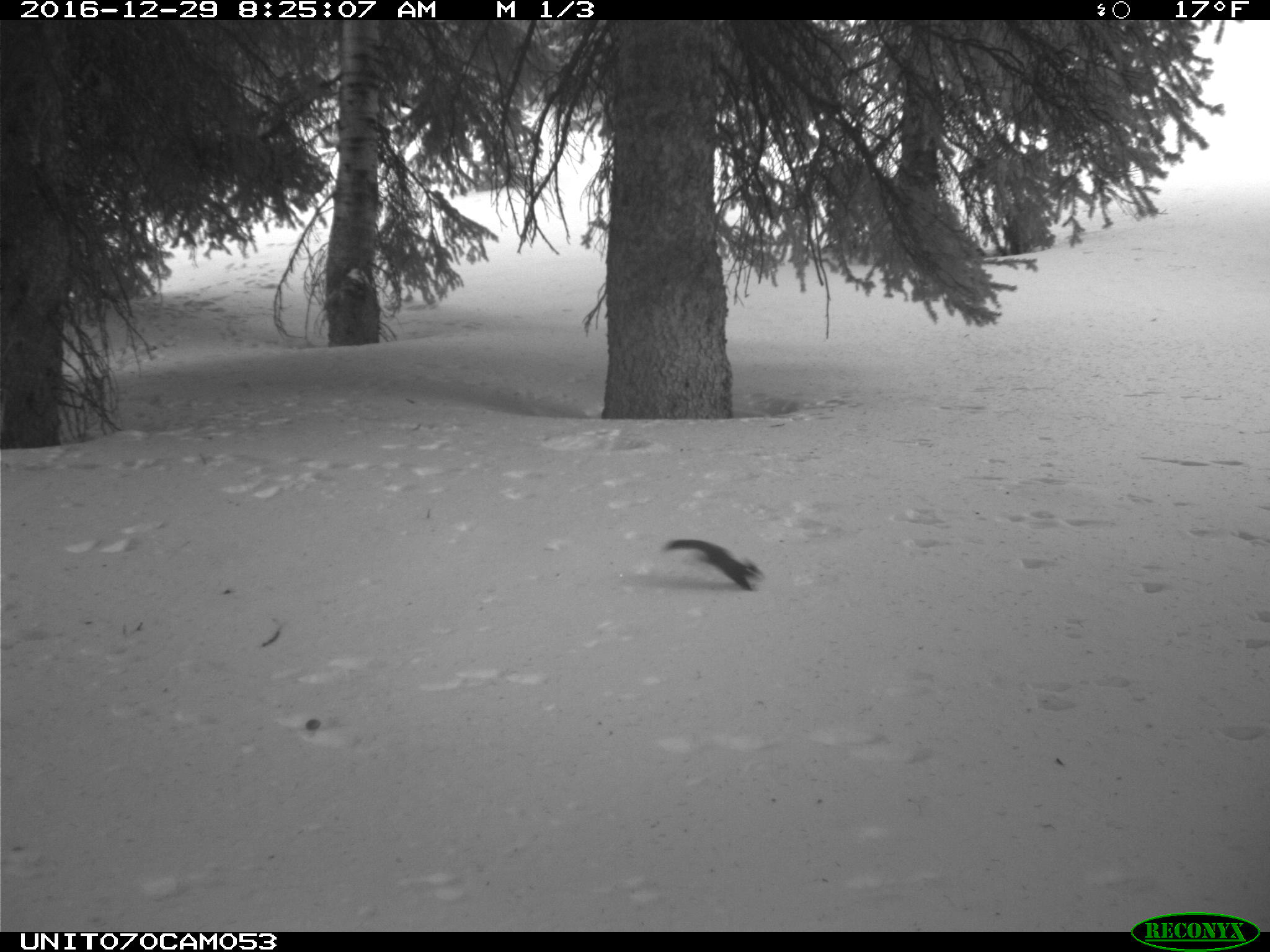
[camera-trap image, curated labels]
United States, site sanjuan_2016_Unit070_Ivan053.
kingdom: Animalia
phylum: Chordata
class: Mammalia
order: Rodentia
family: Sciuridae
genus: Tamiasciurus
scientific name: Tamiasciurus hudsonicus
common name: american red squirrel